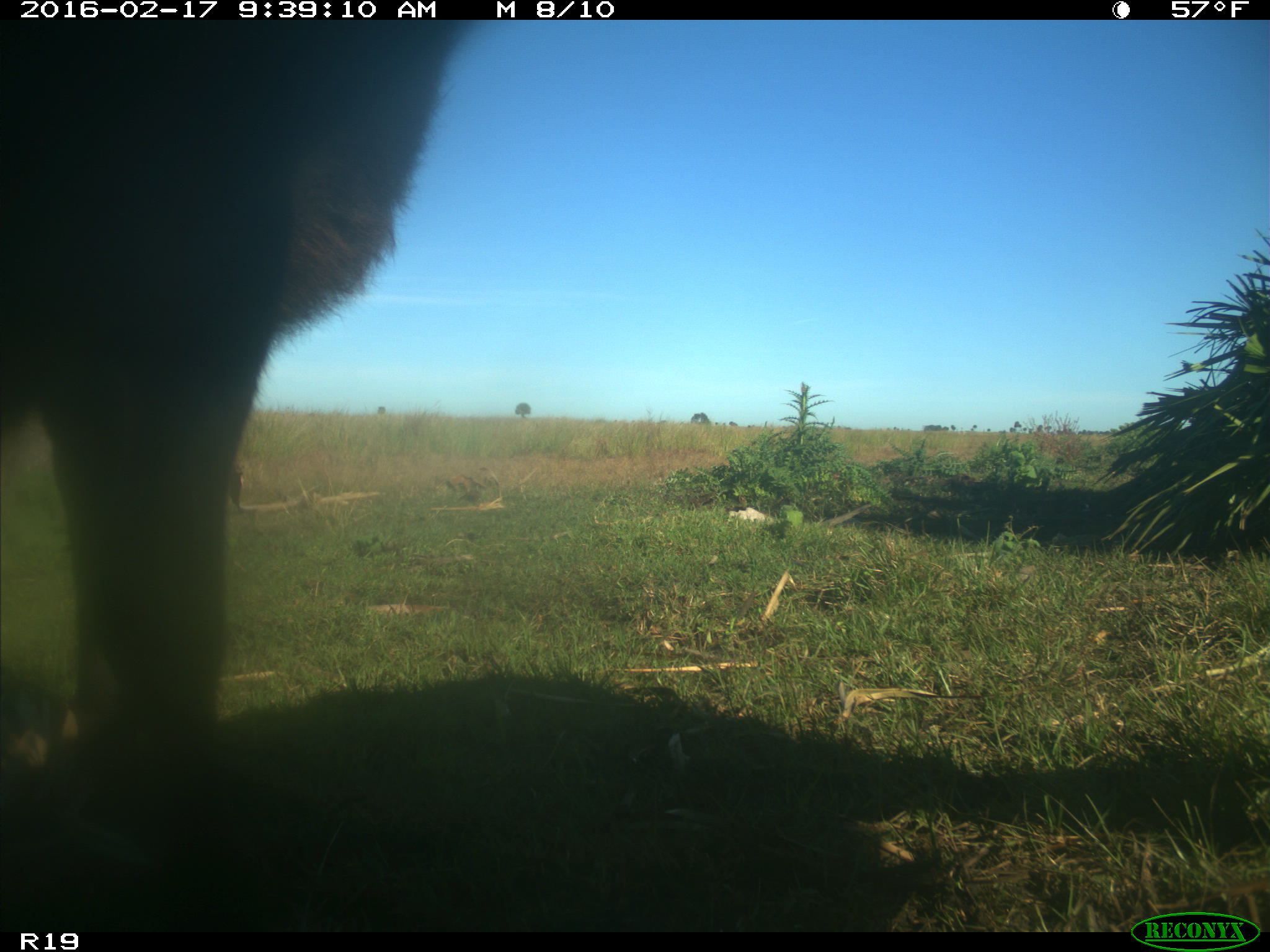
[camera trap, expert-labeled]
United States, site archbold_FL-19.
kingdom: Animalia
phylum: Chordata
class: Mammalia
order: Artiodactyla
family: Bovidae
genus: Bos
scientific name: Bos taurus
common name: domestic cow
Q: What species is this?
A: Bos taurus (domestic cow).